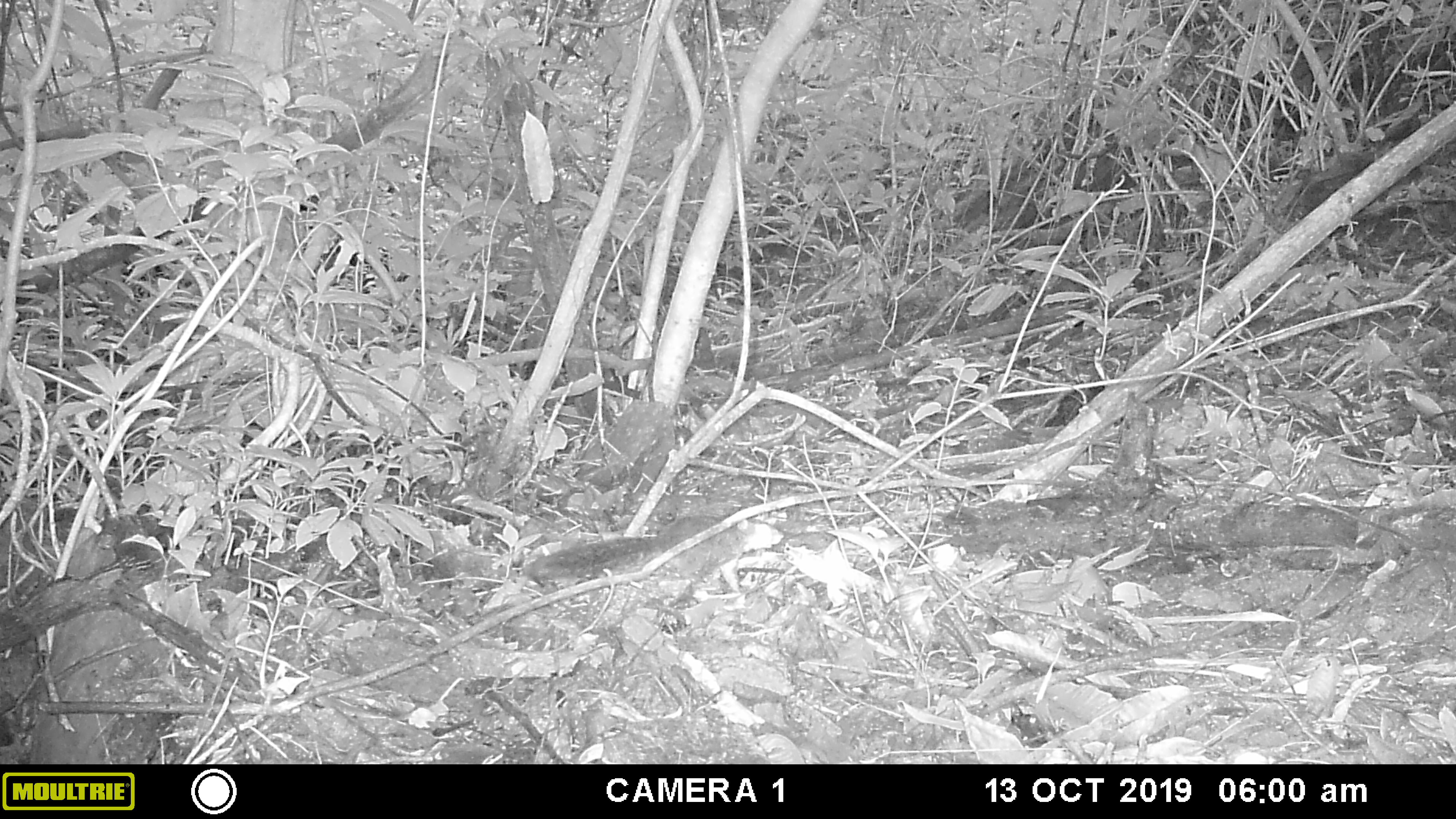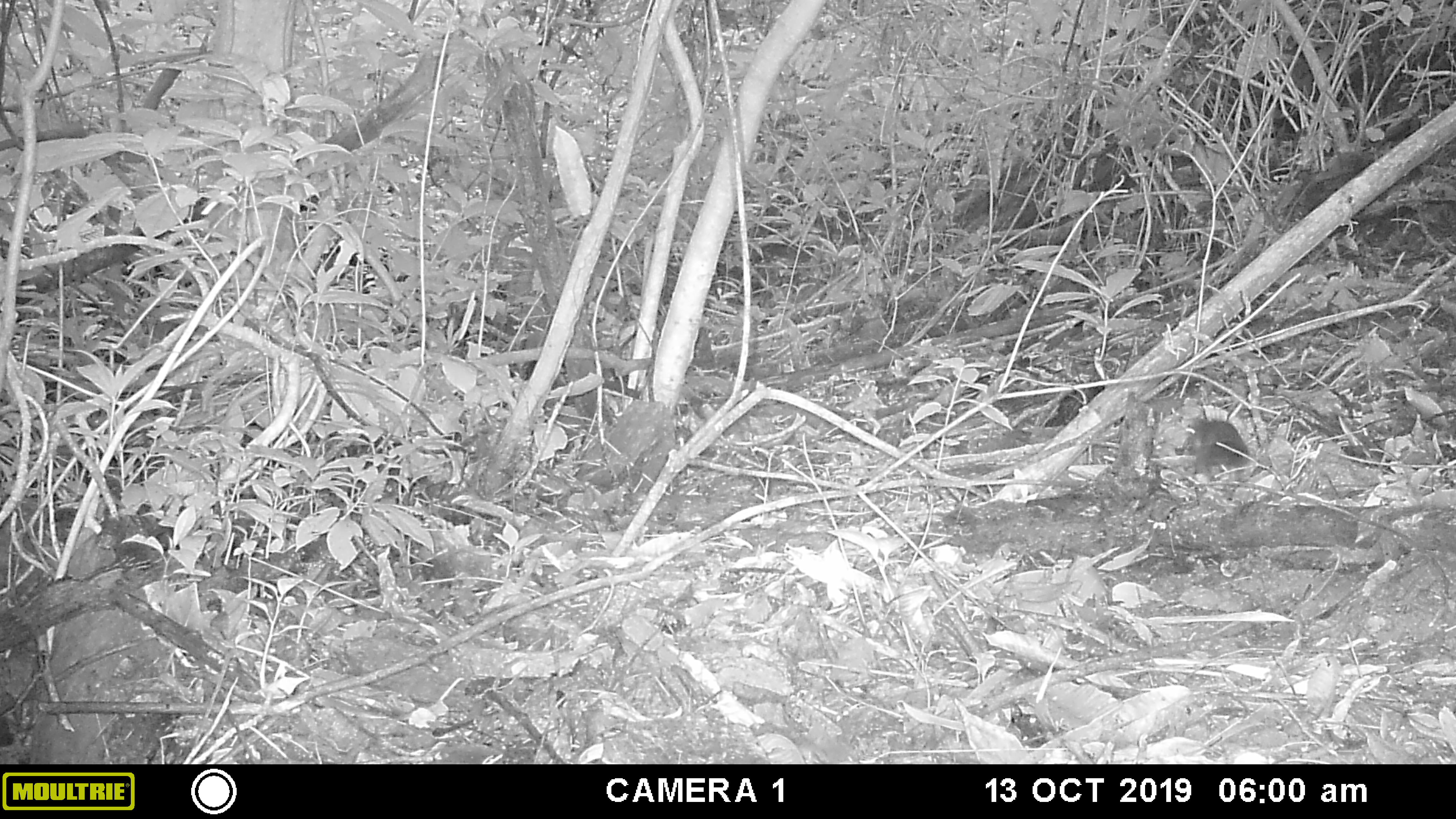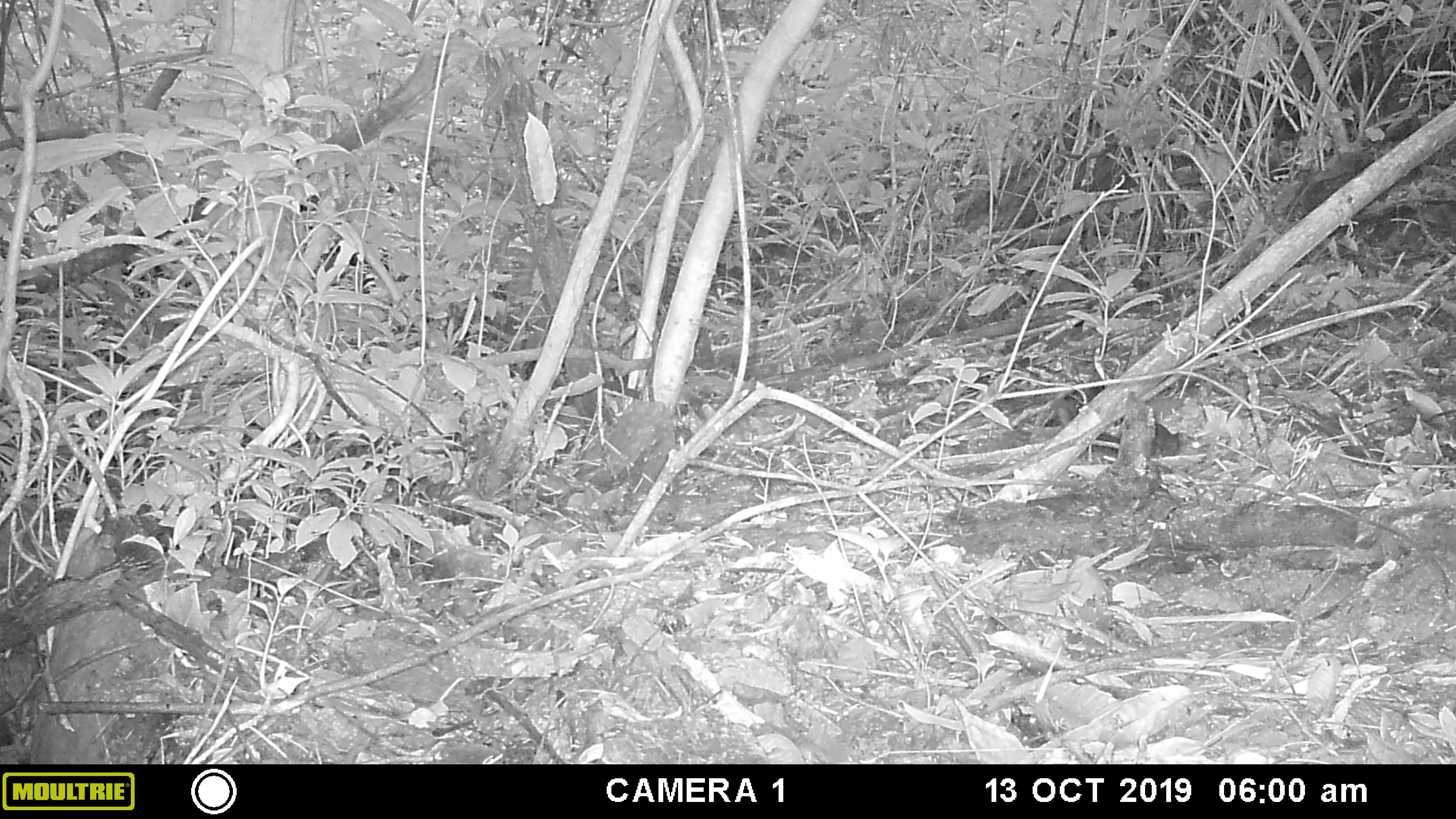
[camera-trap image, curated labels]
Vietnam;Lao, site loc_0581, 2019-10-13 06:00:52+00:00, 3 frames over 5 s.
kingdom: Animalia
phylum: Chordata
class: Mammalia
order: Rodentia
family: Sciuridae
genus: Dremomys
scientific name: Dremomys rufigenis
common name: red-cheeked squirrel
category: red cheeked squirrel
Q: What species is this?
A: Red cheeked squirrel (red-cheeked squirrel) (Dremomys rufigenis).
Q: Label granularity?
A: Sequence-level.